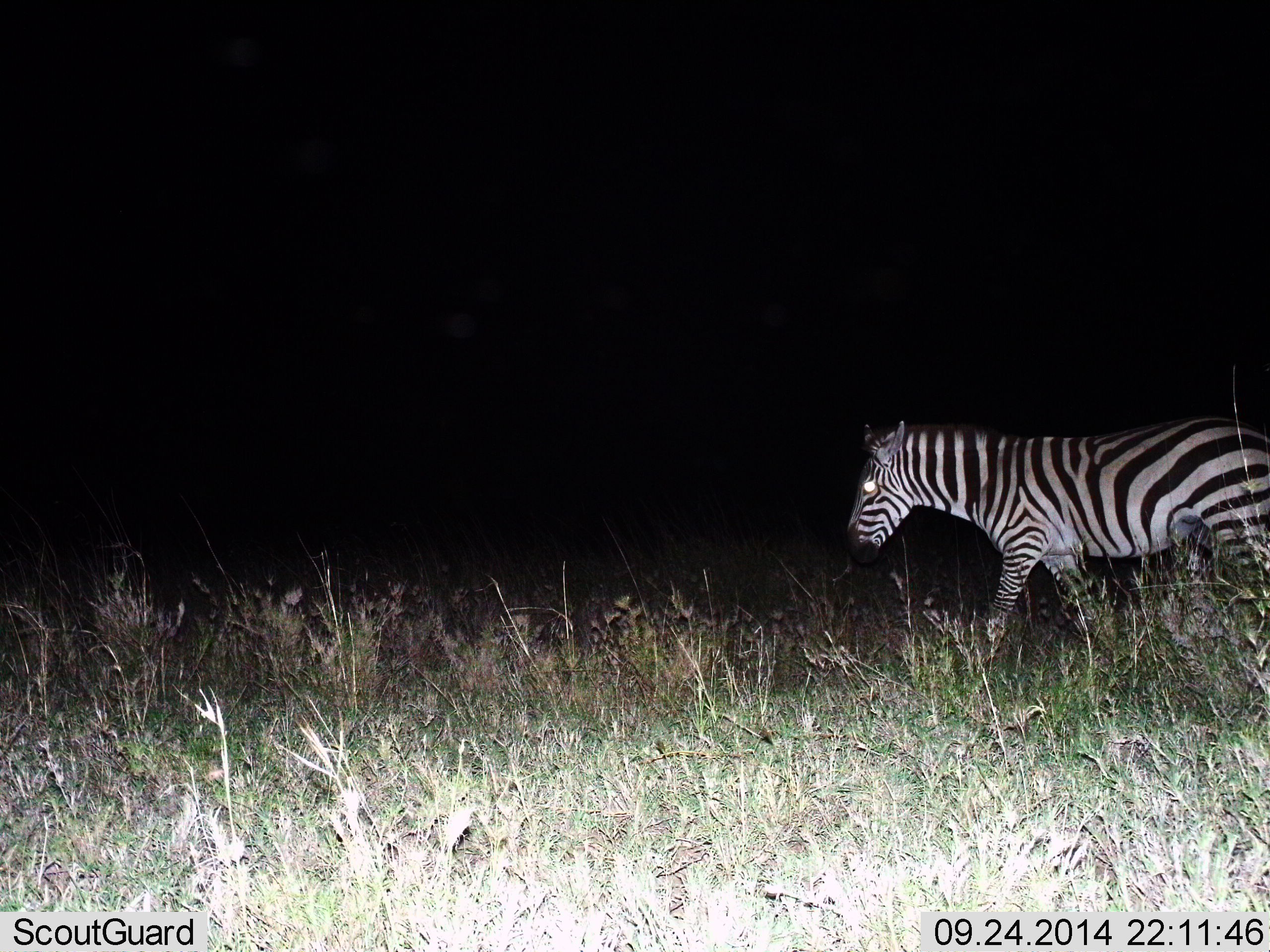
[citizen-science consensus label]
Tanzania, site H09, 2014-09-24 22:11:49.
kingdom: Animalia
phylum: Chordata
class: Mammalia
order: Perissodactyla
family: Equidae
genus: Equus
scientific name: Equus quagga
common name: plains zebra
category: zebra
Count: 1.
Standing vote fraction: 10%.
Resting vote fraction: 0%.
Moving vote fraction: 90%.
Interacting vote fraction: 0%.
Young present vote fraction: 0%.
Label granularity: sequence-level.